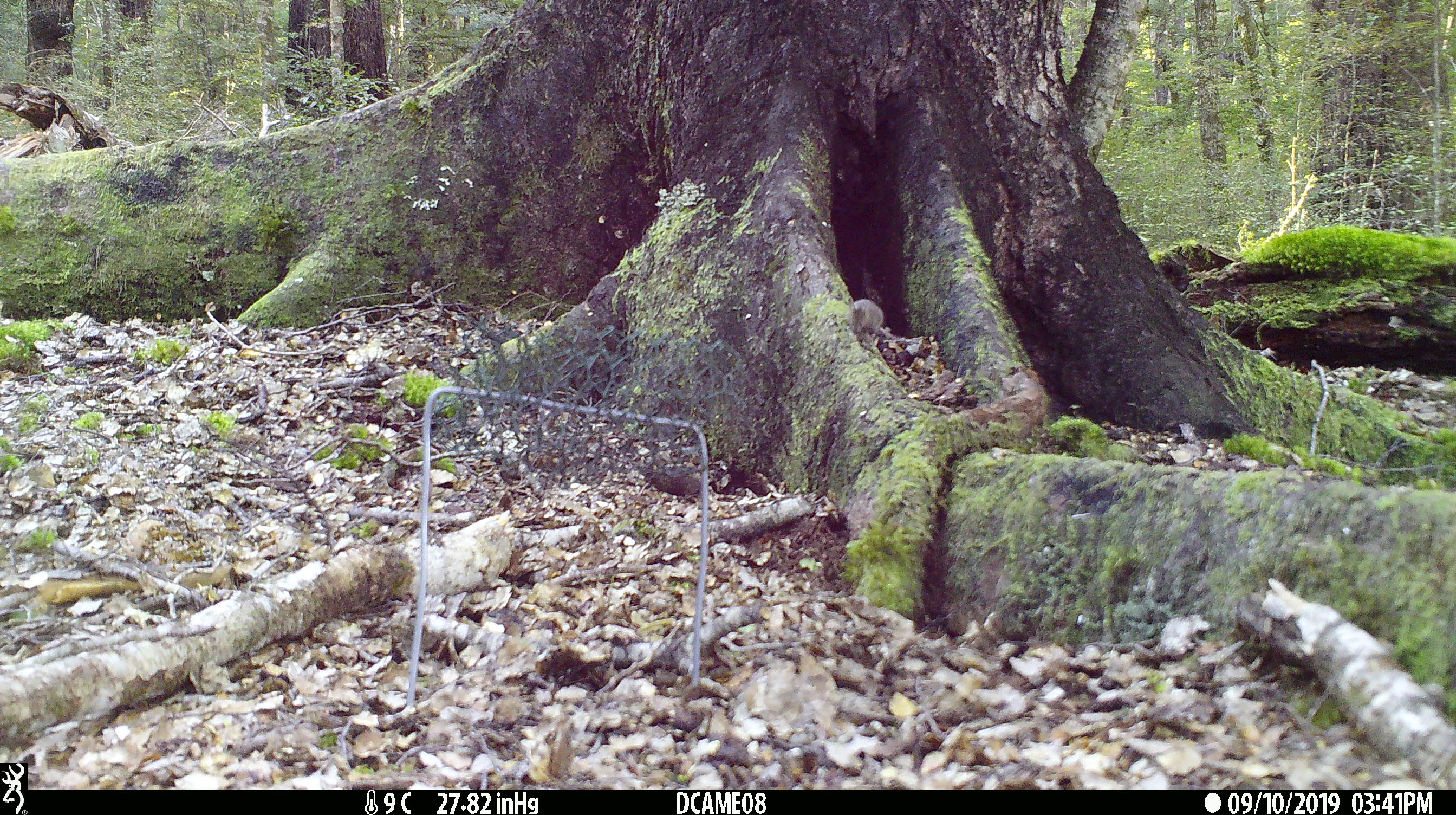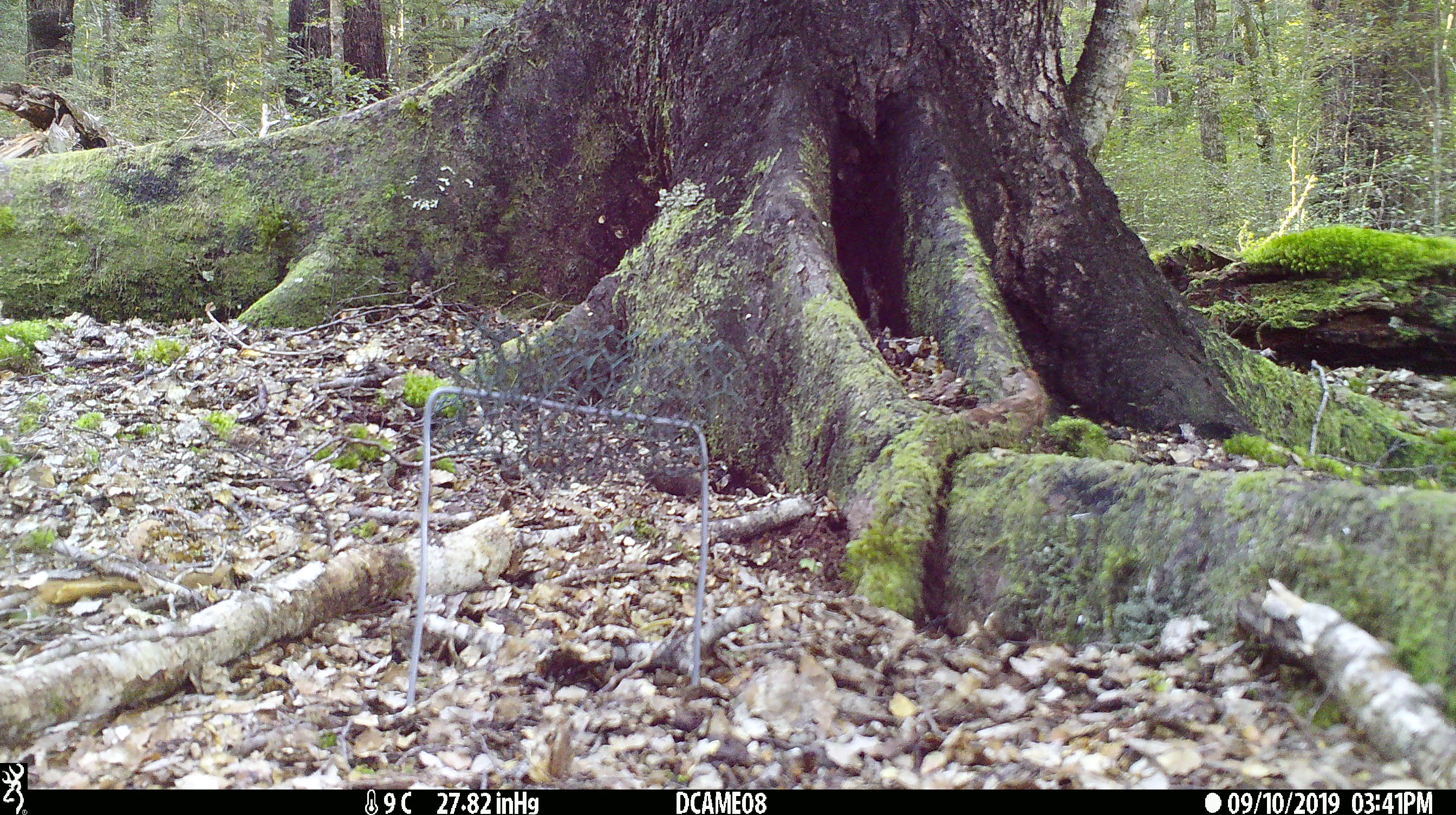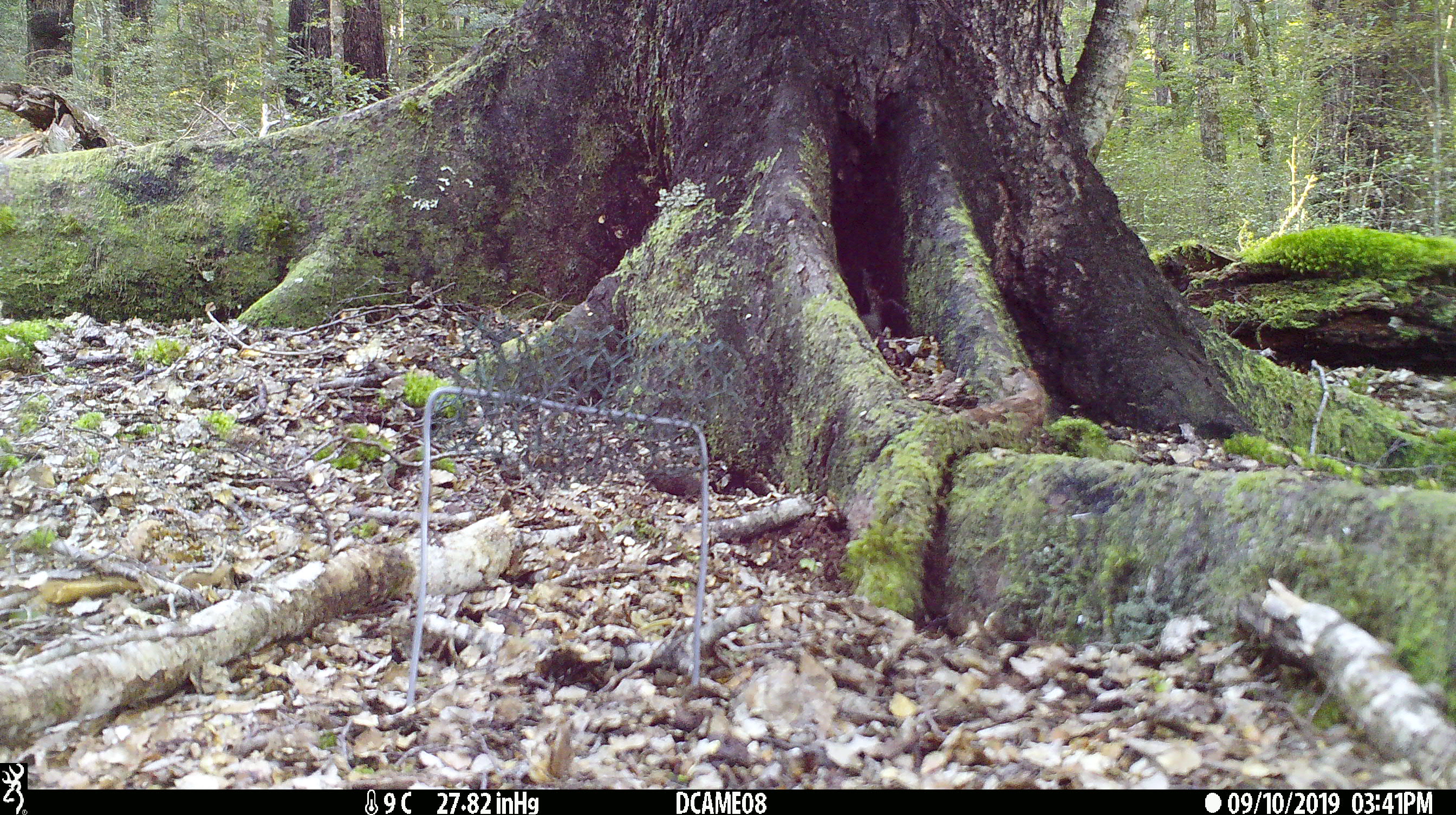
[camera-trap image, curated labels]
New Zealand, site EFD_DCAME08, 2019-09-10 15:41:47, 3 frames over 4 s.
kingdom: Animalia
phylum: Chordata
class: Mammalia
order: Rodentia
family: Muridae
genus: Mus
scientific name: Mus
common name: mouse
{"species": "mouse (Mus)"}